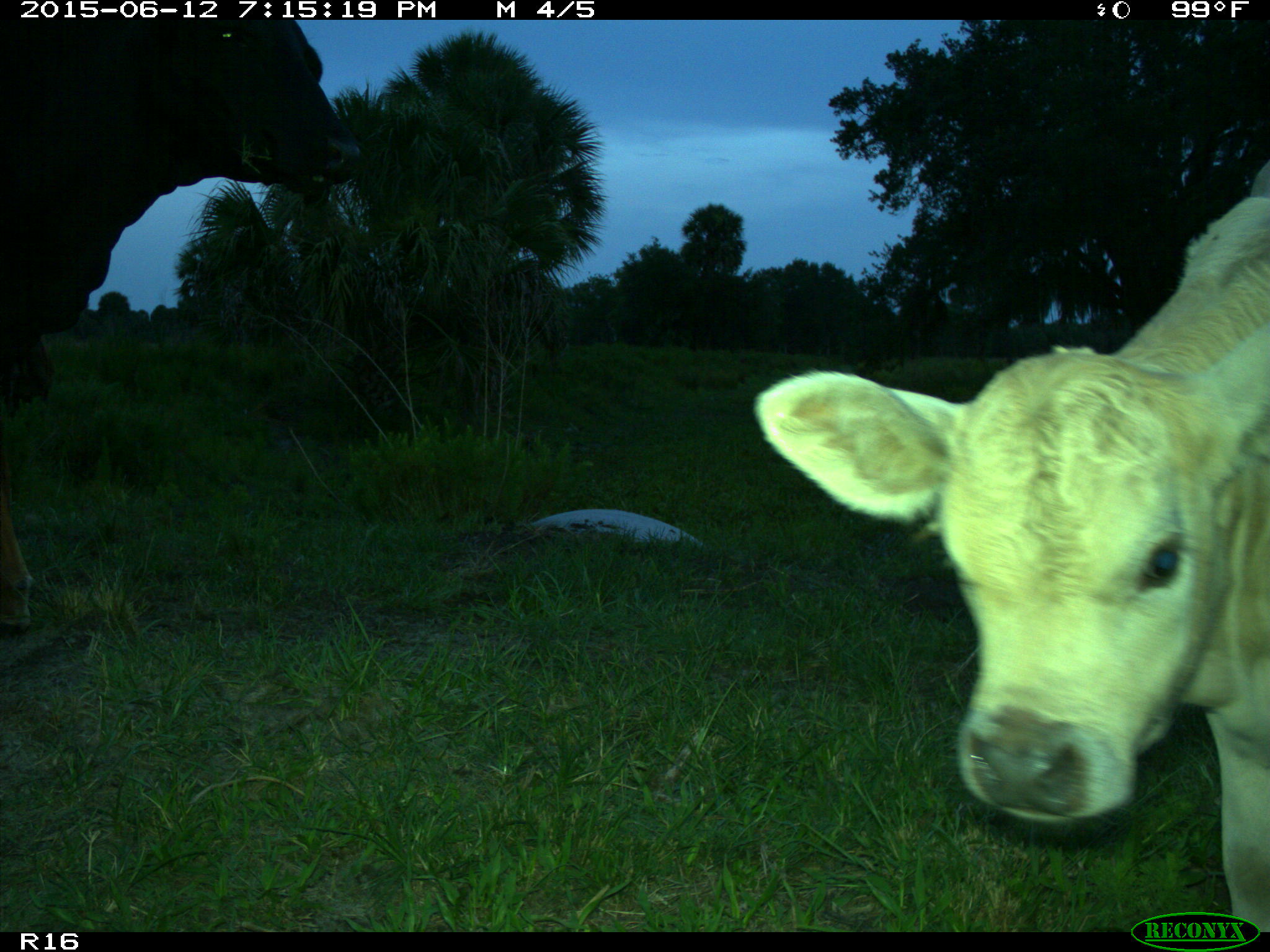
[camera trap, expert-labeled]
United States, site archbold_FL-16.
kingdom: Animalia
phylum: Chordata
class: Mammalia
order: Artiodactyla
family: Bovidae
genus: Bos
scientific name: Bos taurus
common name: domestic cow